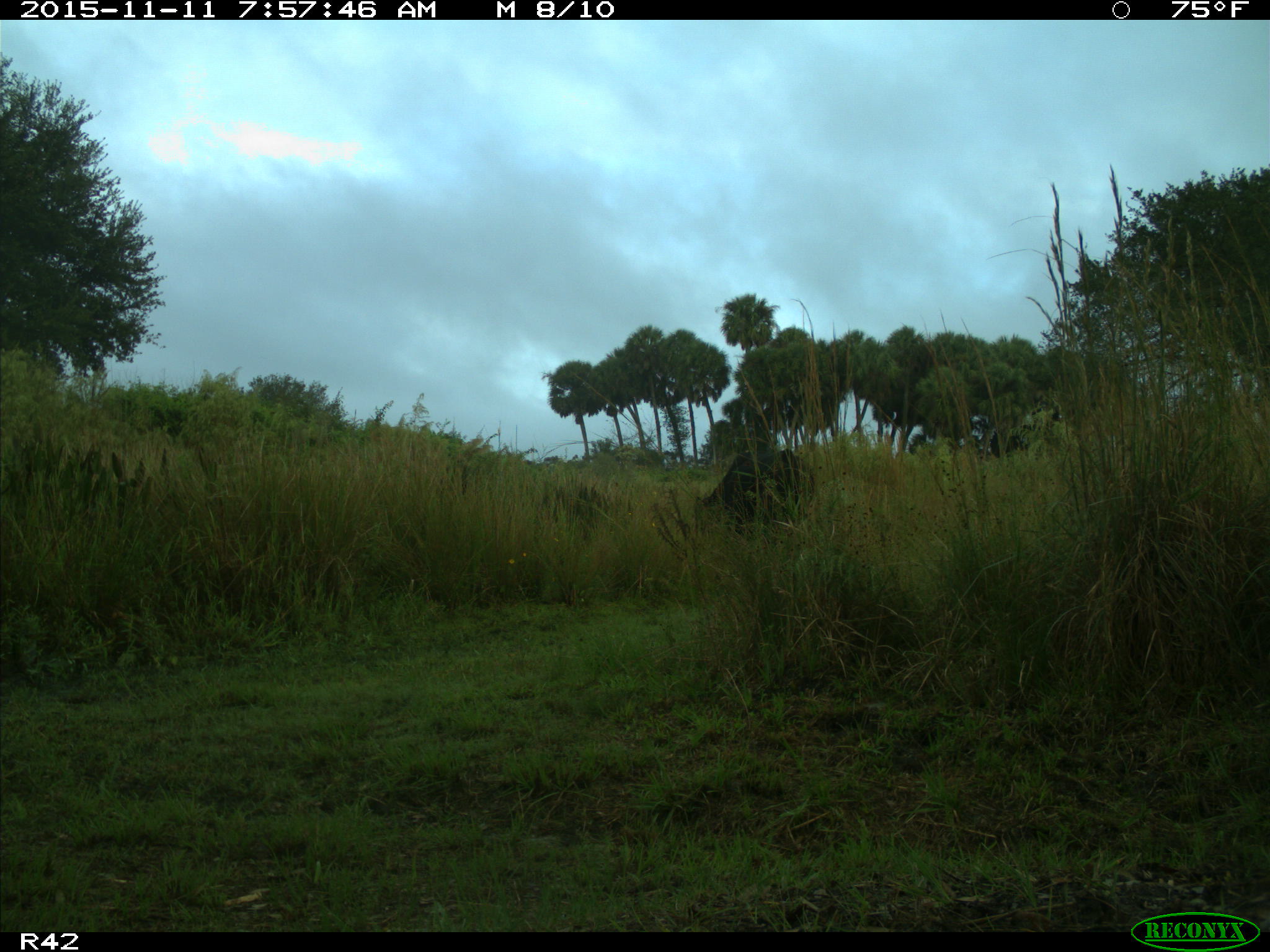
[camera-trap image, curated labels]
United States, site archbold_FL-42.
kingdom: Animalia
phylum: Chordata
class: Mammalia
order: Artiodactyla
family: Bovidae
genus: Bos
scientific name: Bos taurus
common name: domestic cow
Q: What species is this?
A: Bos taurus (domestic cow).